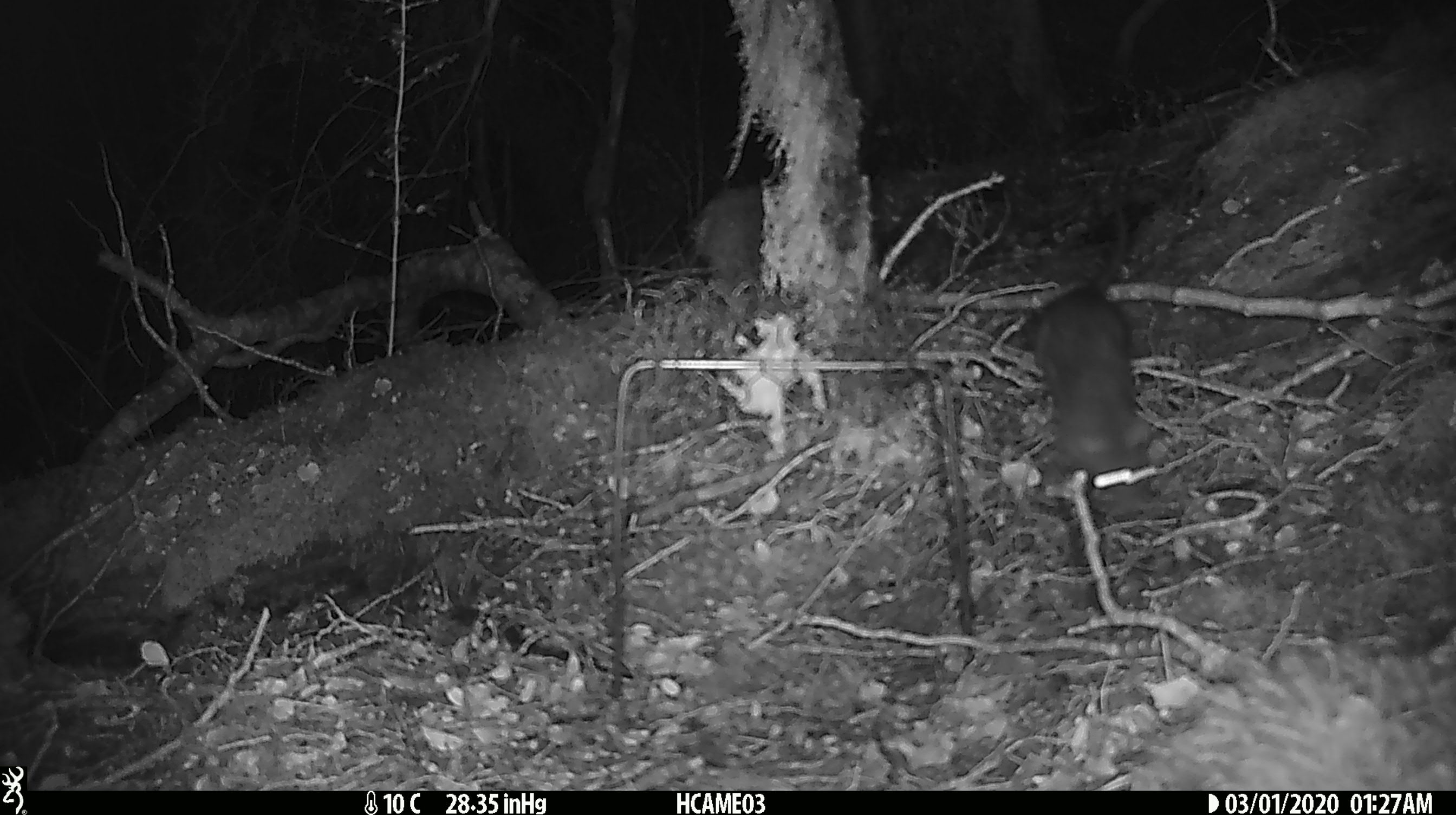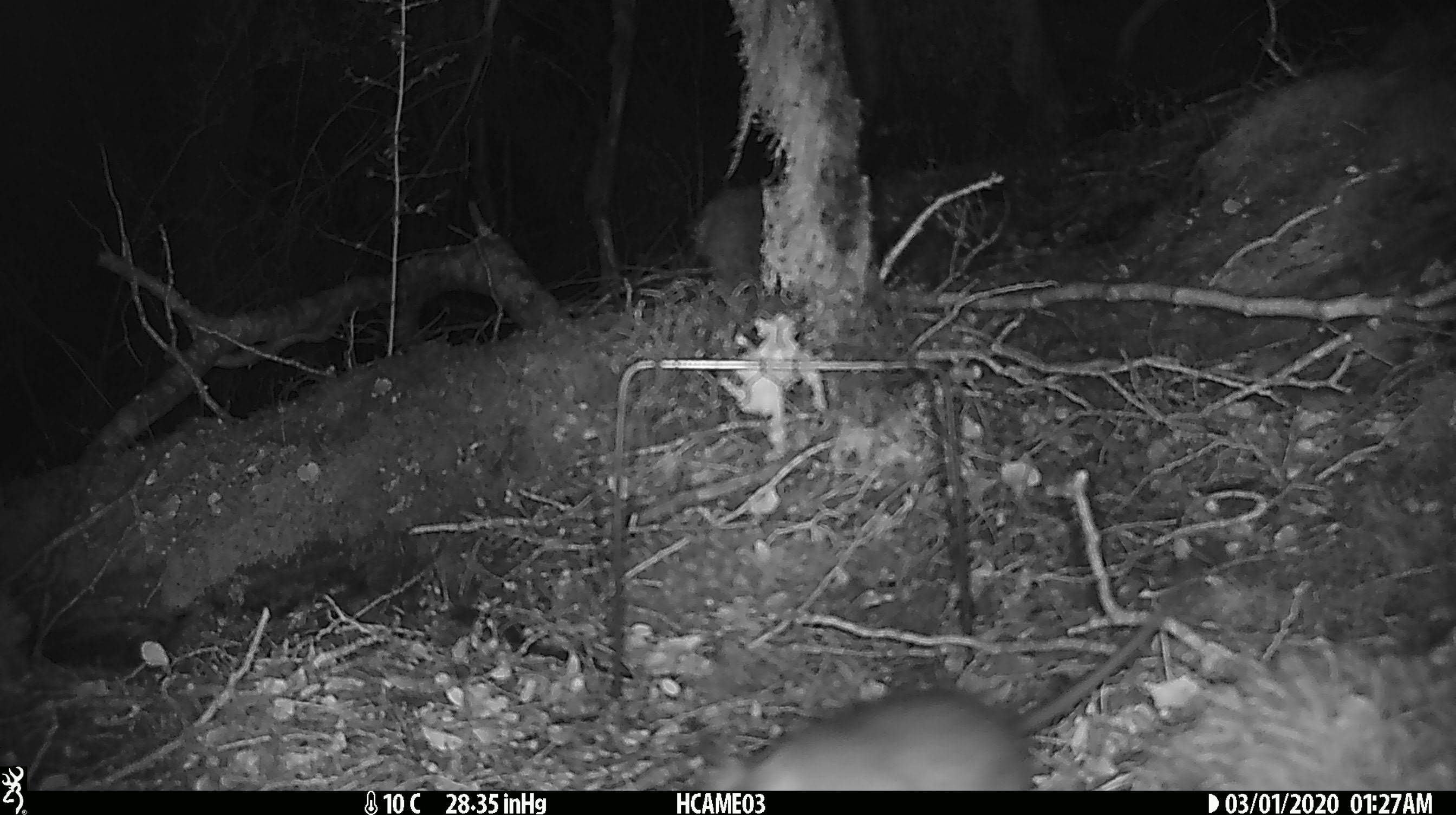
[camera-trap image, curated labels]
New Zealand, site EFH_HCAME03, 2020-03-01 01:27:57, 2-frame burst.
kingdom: Animalia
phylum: Chordata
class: Mammalia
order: Rodentia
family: Muridae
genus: Rattus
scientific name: Rattus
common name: rat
Rat (Rattus).